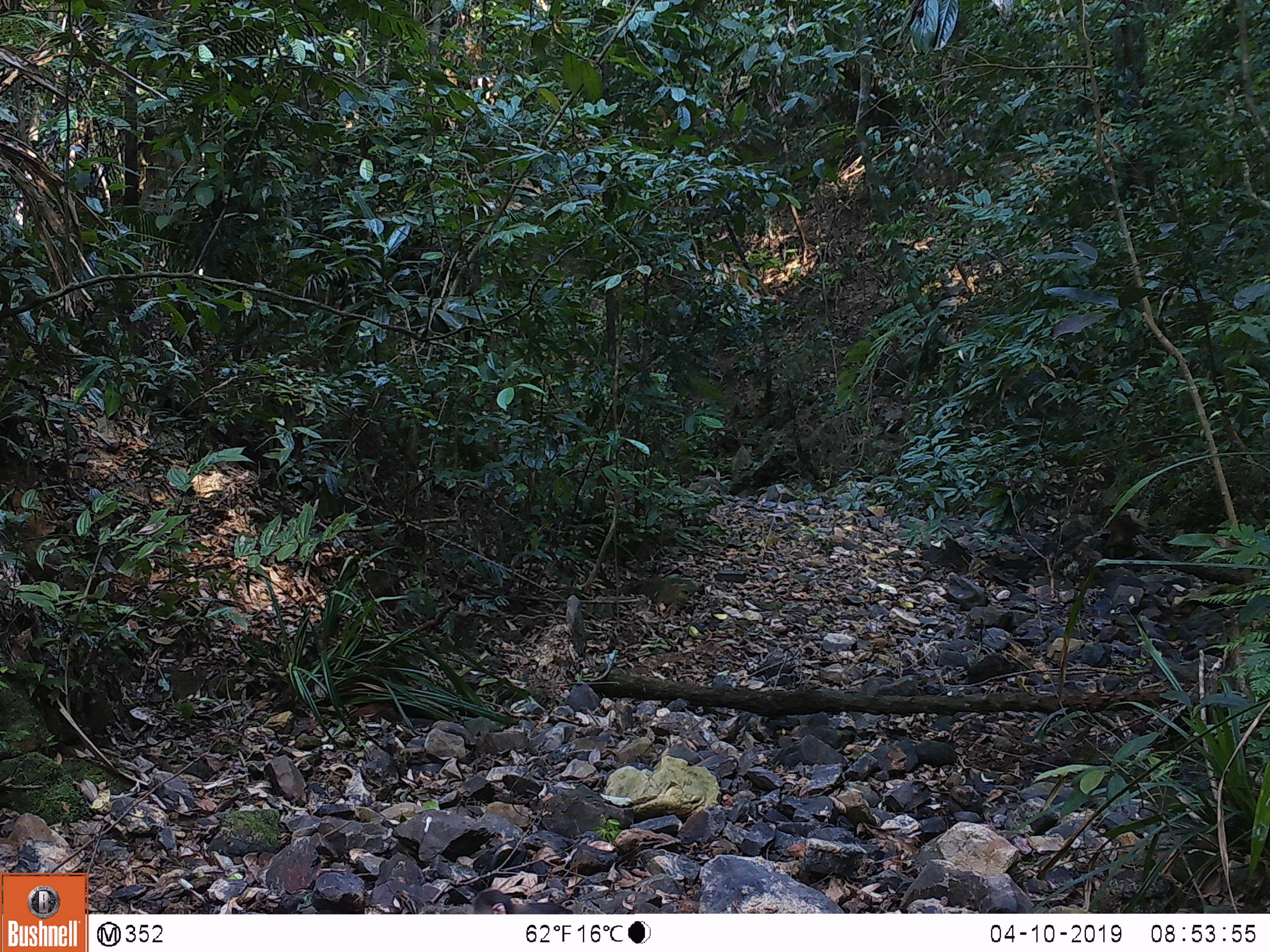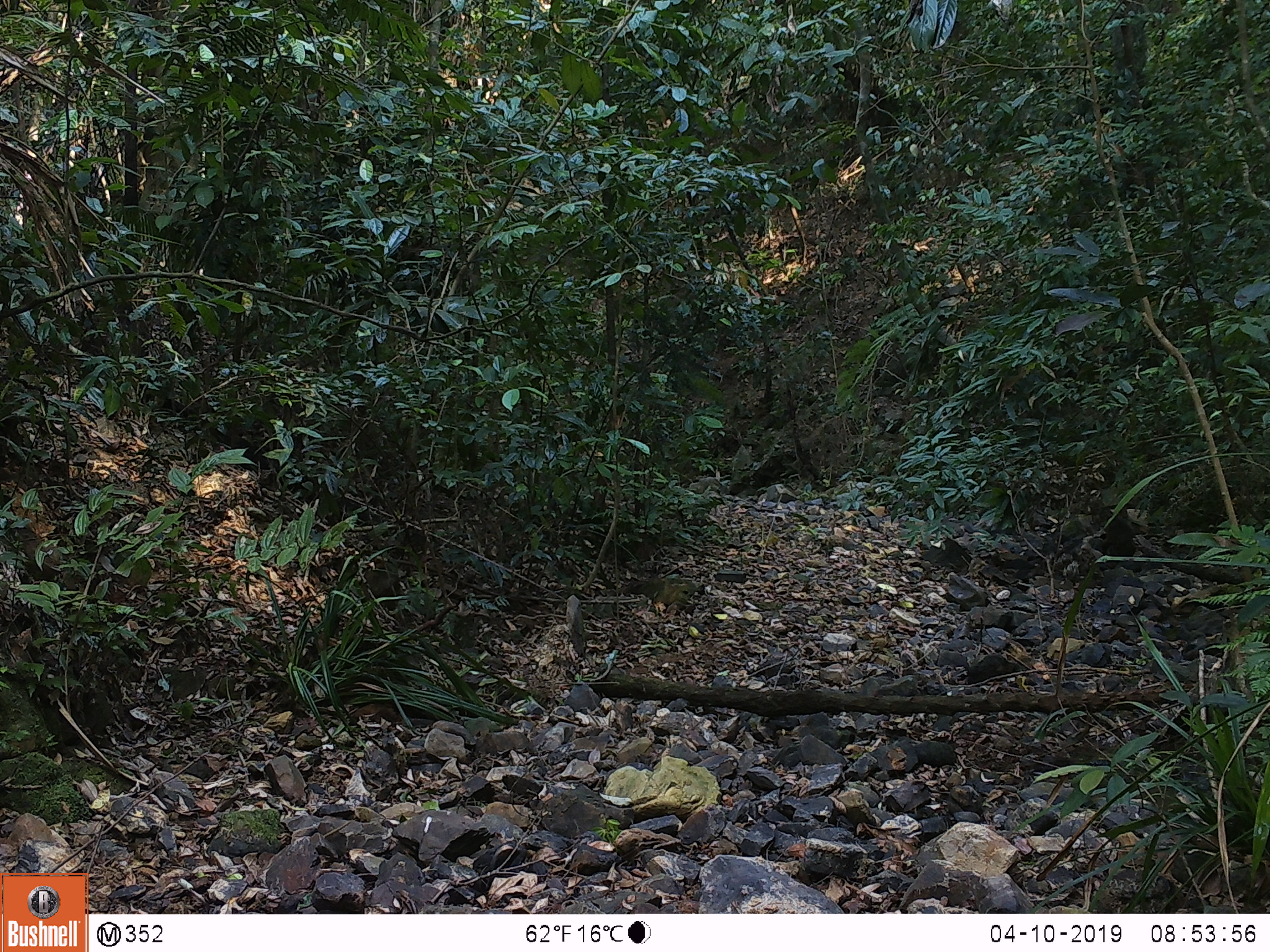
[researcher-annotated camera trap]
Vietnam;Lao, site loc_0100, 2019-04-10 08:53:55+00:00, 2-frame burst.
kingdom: Animalia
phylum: Chordata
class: Mammalia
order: Primates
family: Cercopithecidae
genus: Macaca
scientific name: Macaca arctoides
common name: stump-tailed macaque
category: stump tailed macaque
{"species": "stump tailed macaque (stump-tailed macaque) (Macaca arctoides)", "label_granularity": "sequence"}